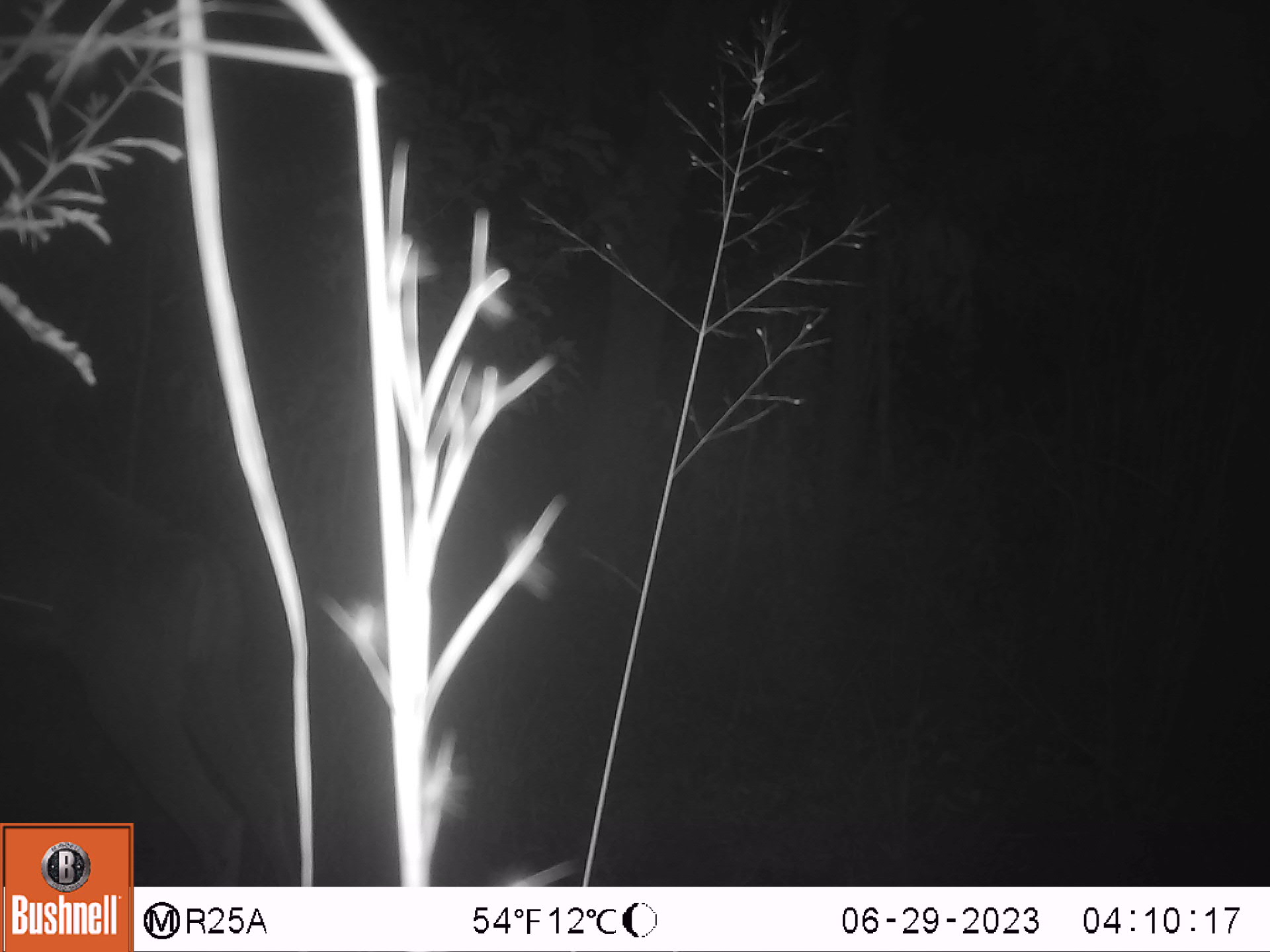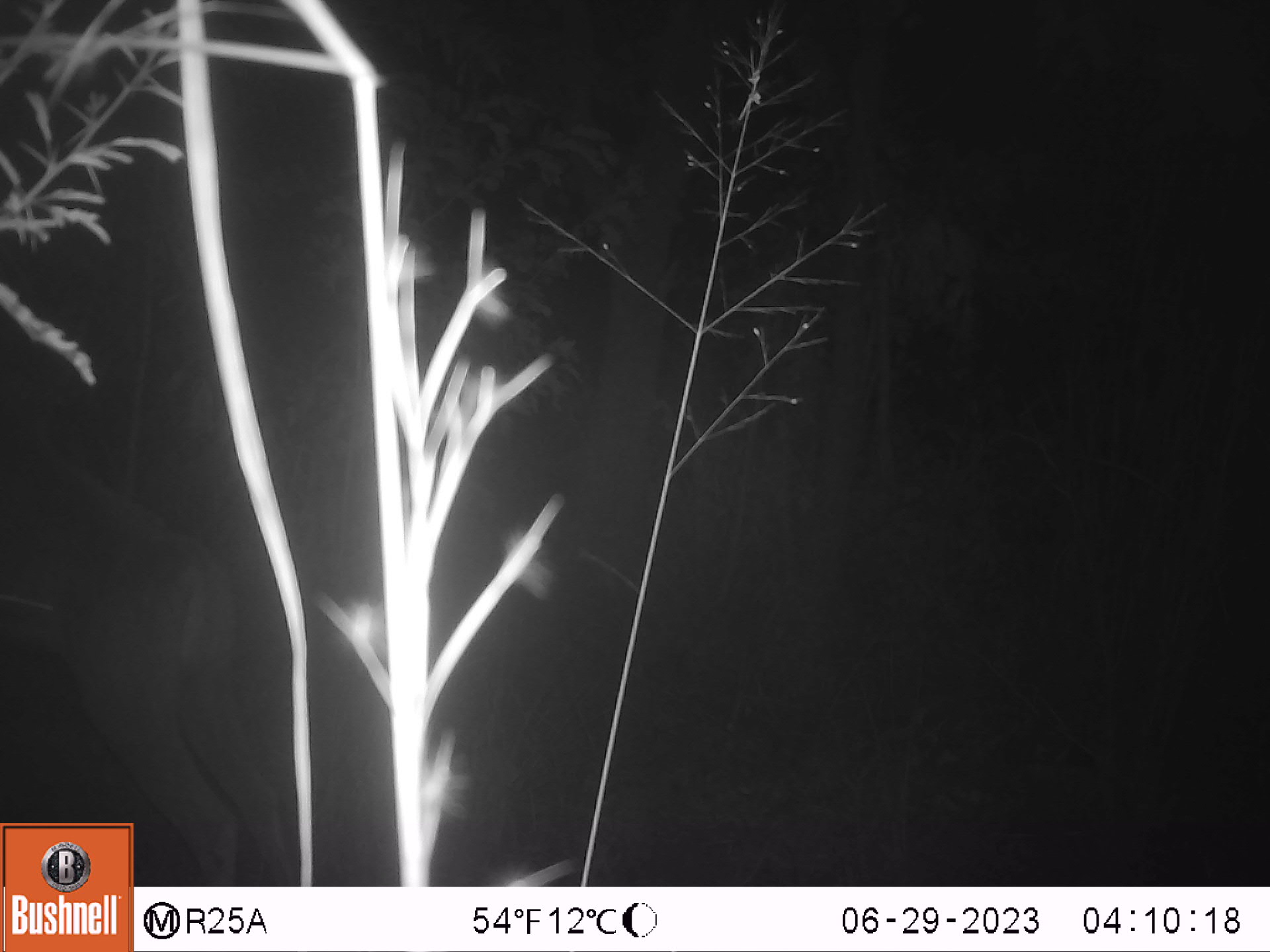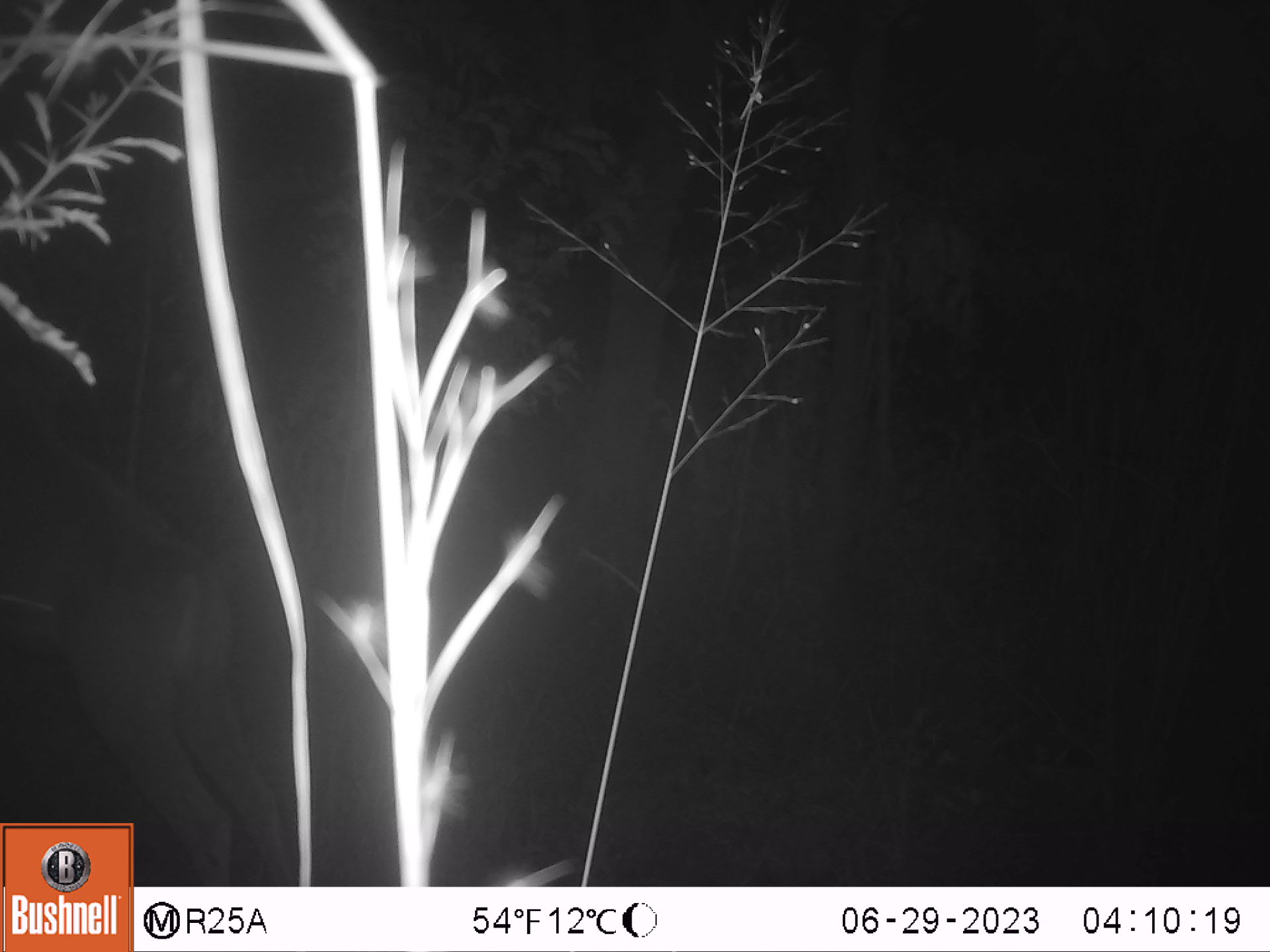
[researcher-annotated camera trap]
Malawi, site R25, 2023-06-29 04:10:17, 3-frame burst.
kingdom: Animalia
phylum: Chordata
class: Mammalia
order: Artiodactyla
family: Bovidae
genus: Tragelaphus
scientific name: Tragelaphus strepsiceros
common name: greater kudu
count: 1